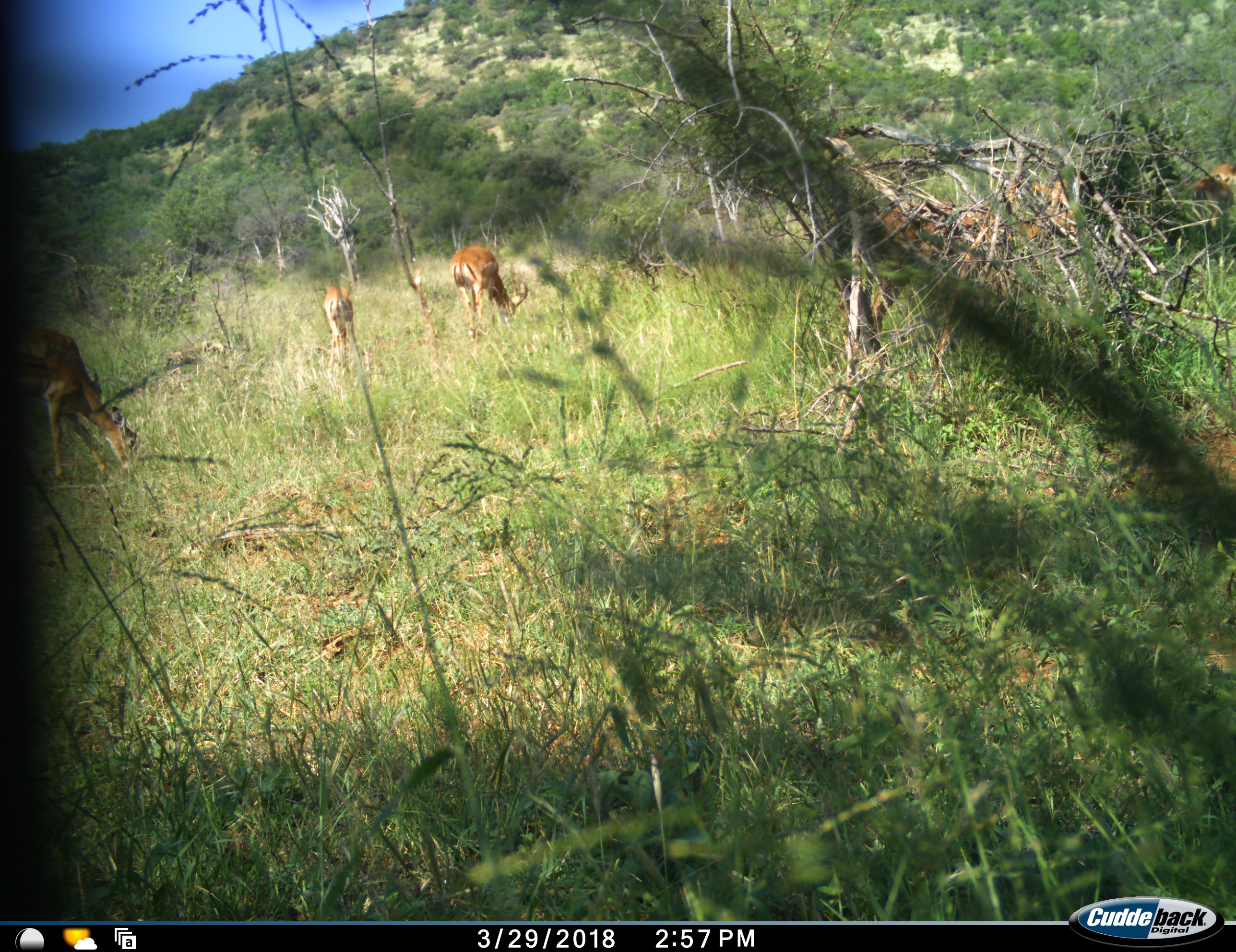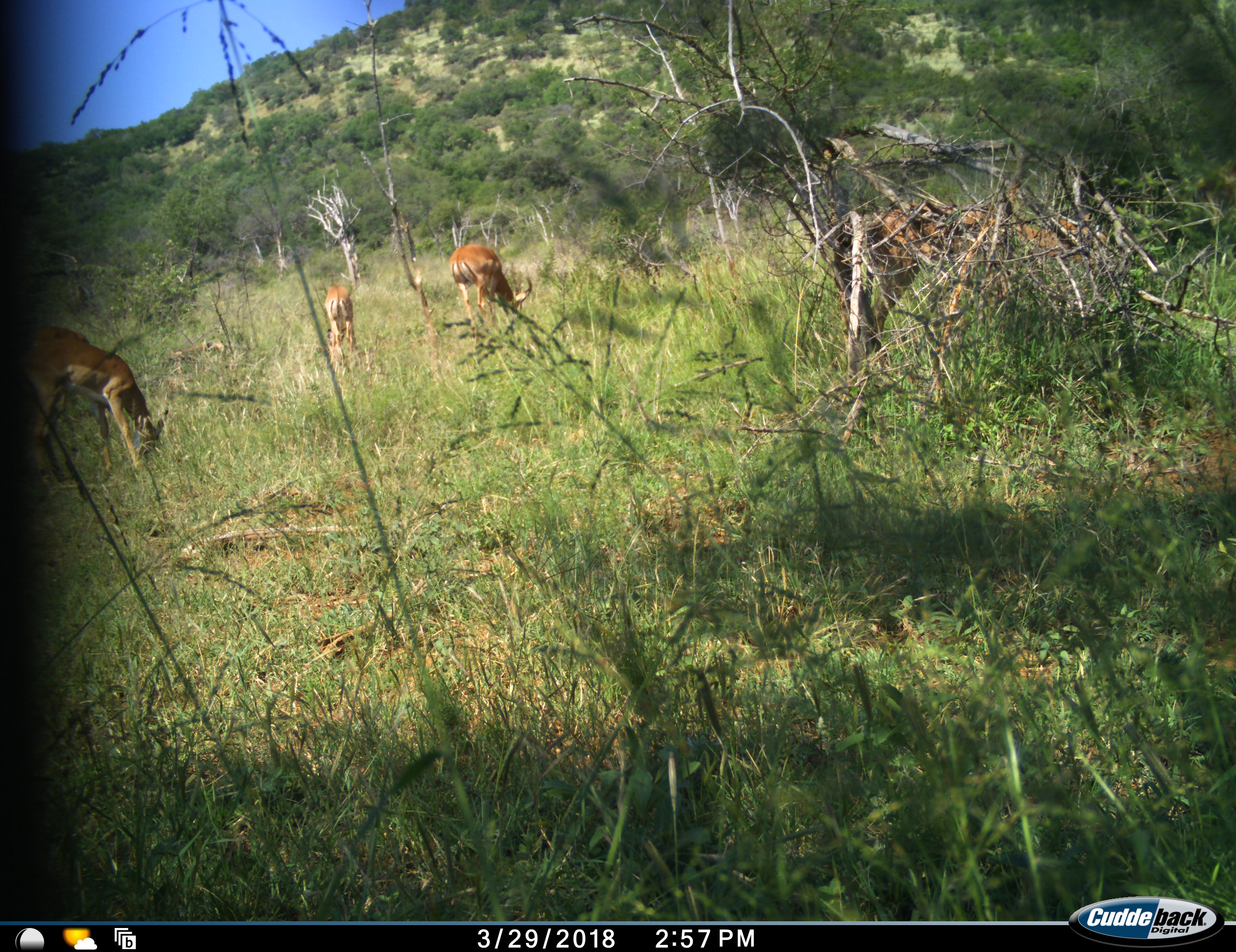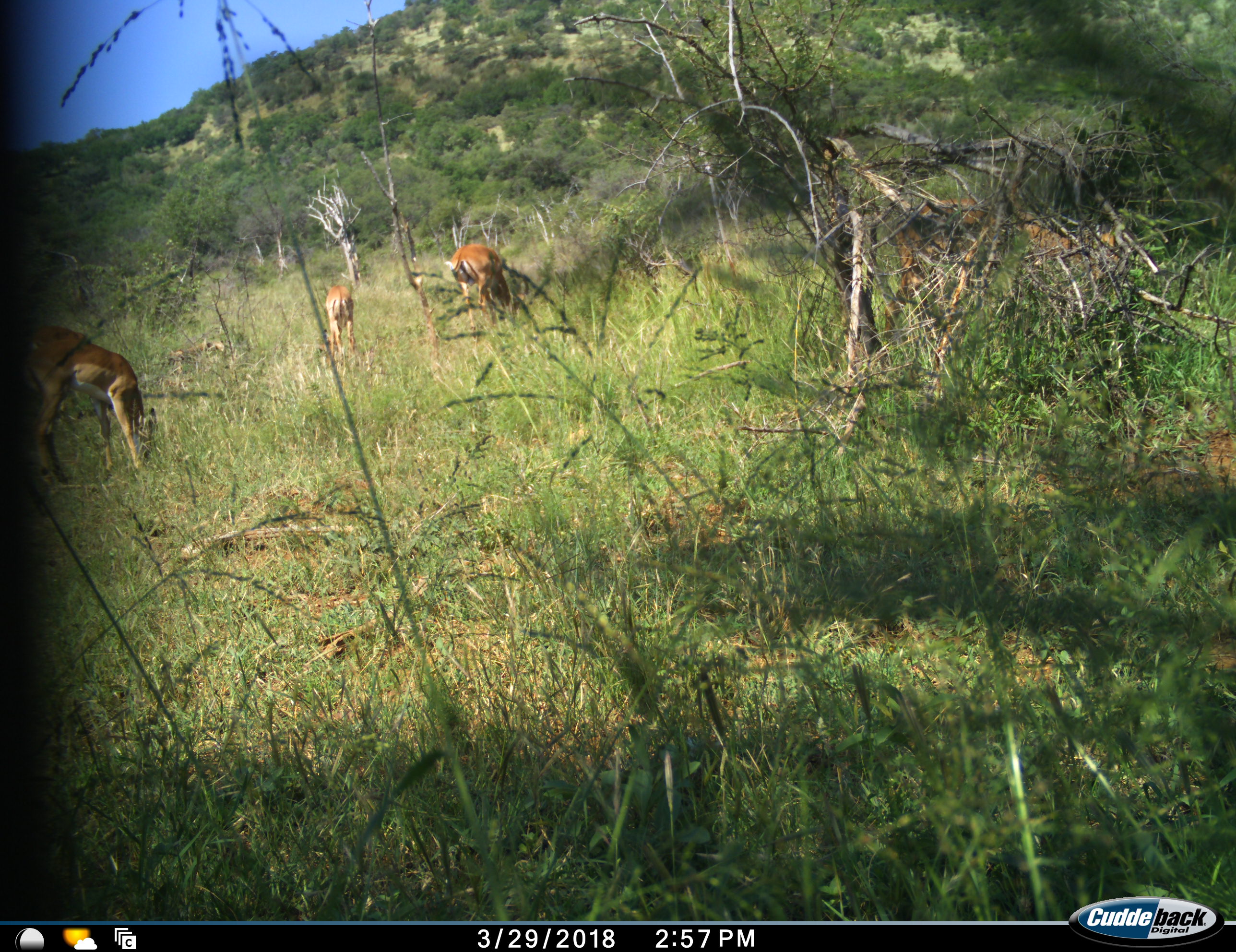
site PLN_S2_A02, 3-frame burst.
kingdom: Animalia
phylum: Chordata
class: Mammalia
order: Artiodactyla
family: Bovidae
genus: Aepyceros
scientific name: Aepyceros melampus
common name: impala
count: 3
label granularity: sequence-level